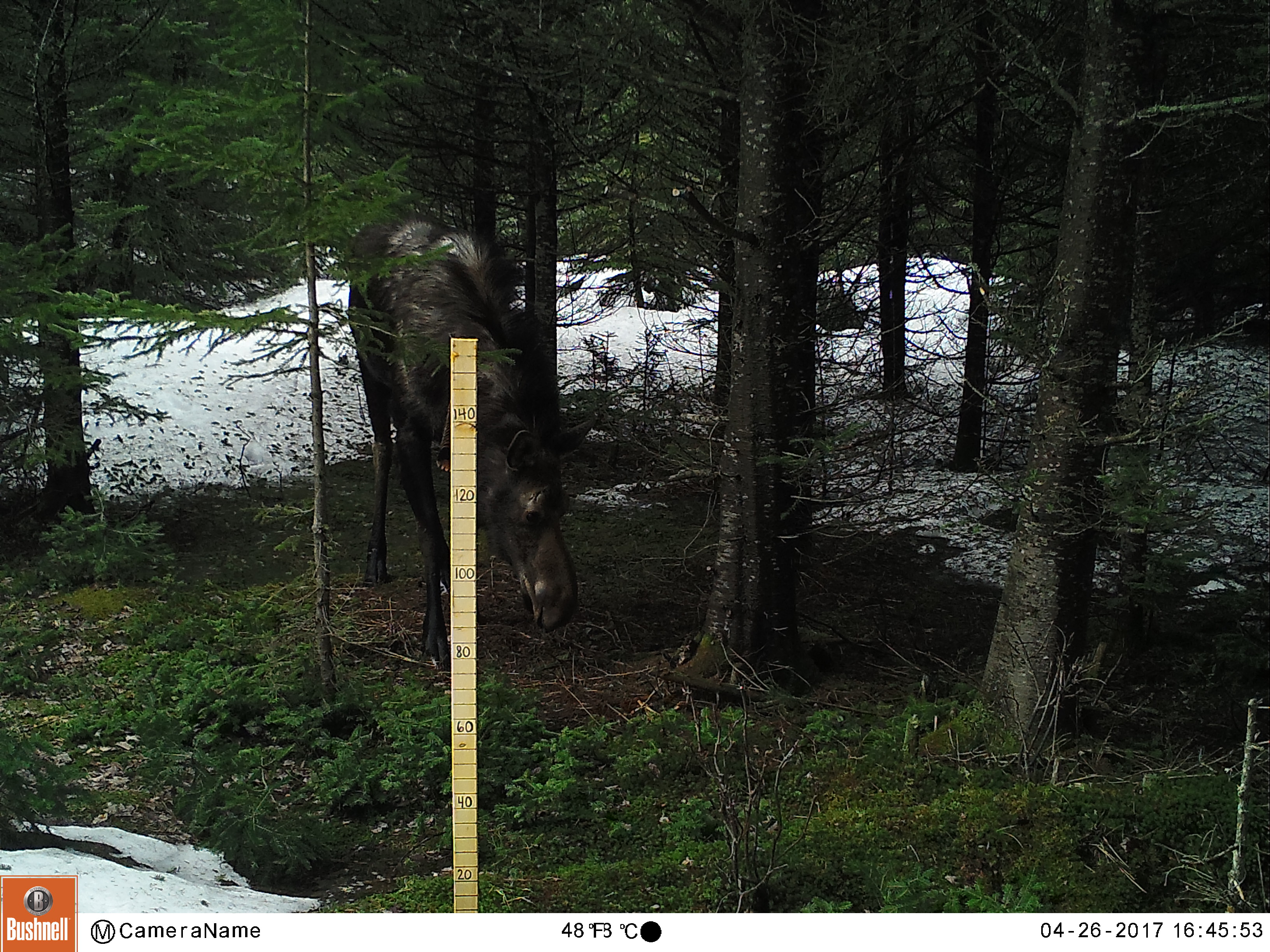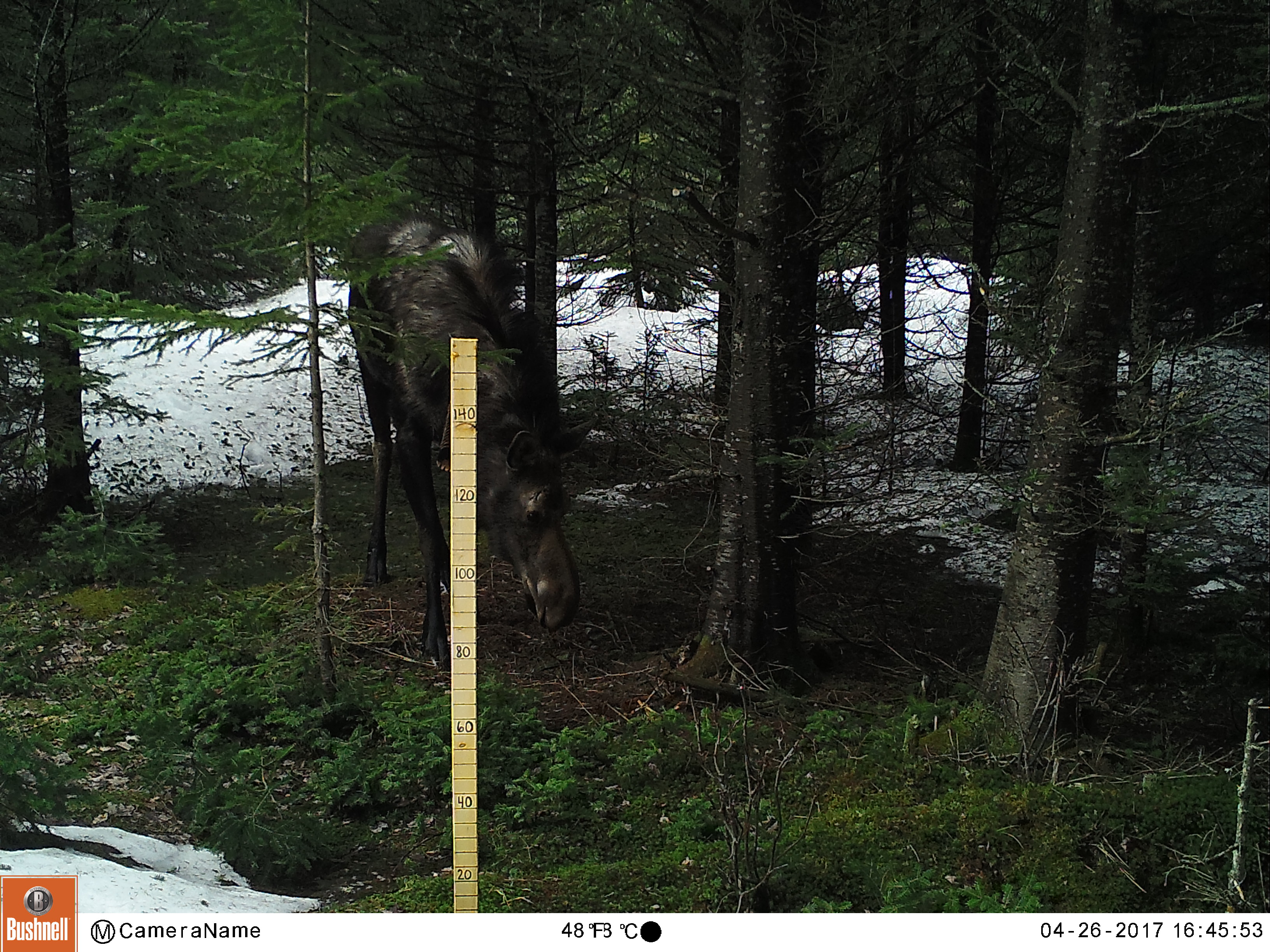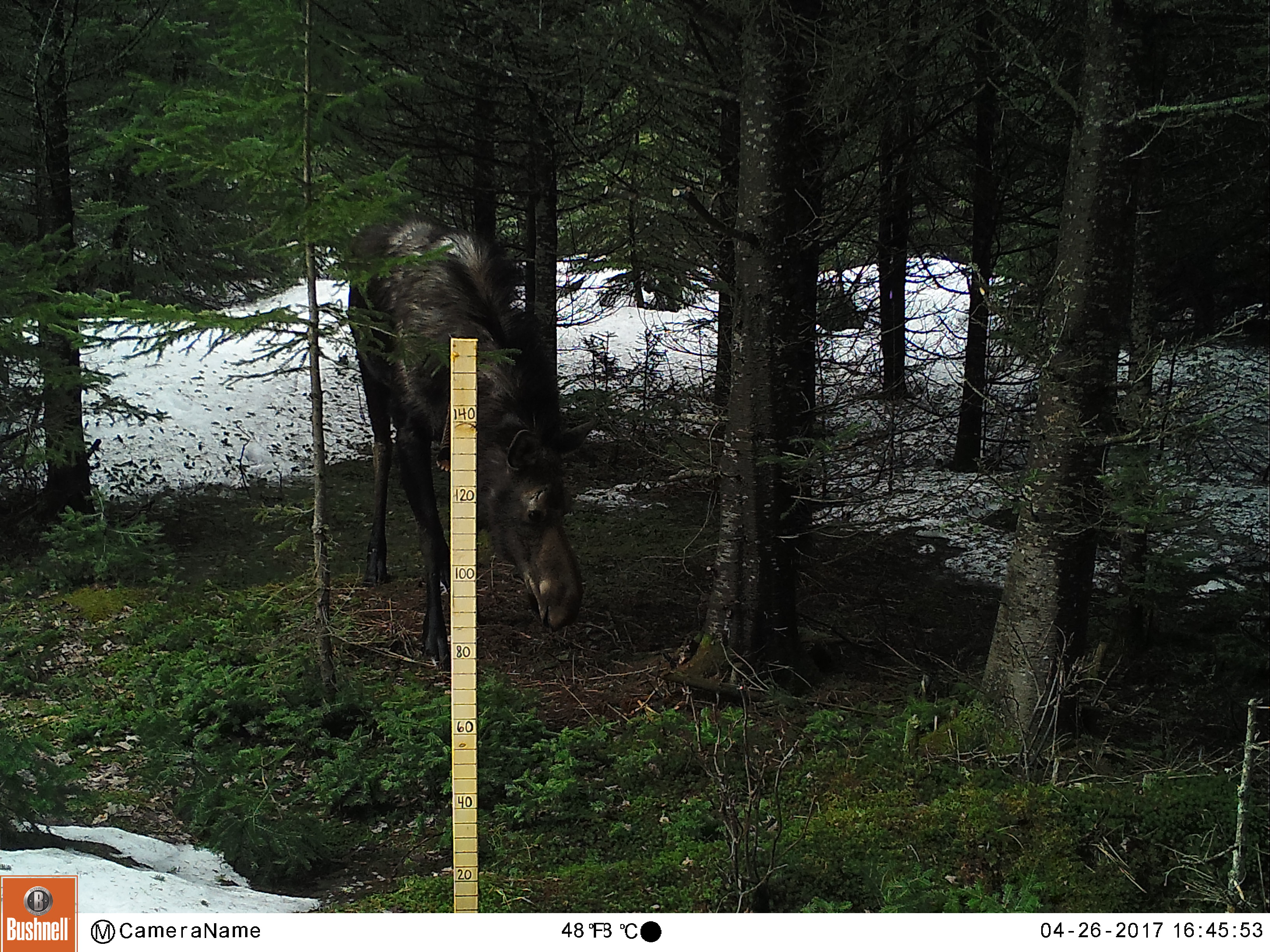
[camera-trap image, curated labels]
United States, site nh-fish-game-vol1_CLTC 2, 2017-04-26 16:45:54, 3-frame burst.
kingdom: Animalia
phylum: Chordata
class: Mammalia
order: Artiodactyla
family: Cervidae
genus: Alces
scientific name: Alces alces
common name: moose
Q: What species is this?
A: Moose (Alces alces).